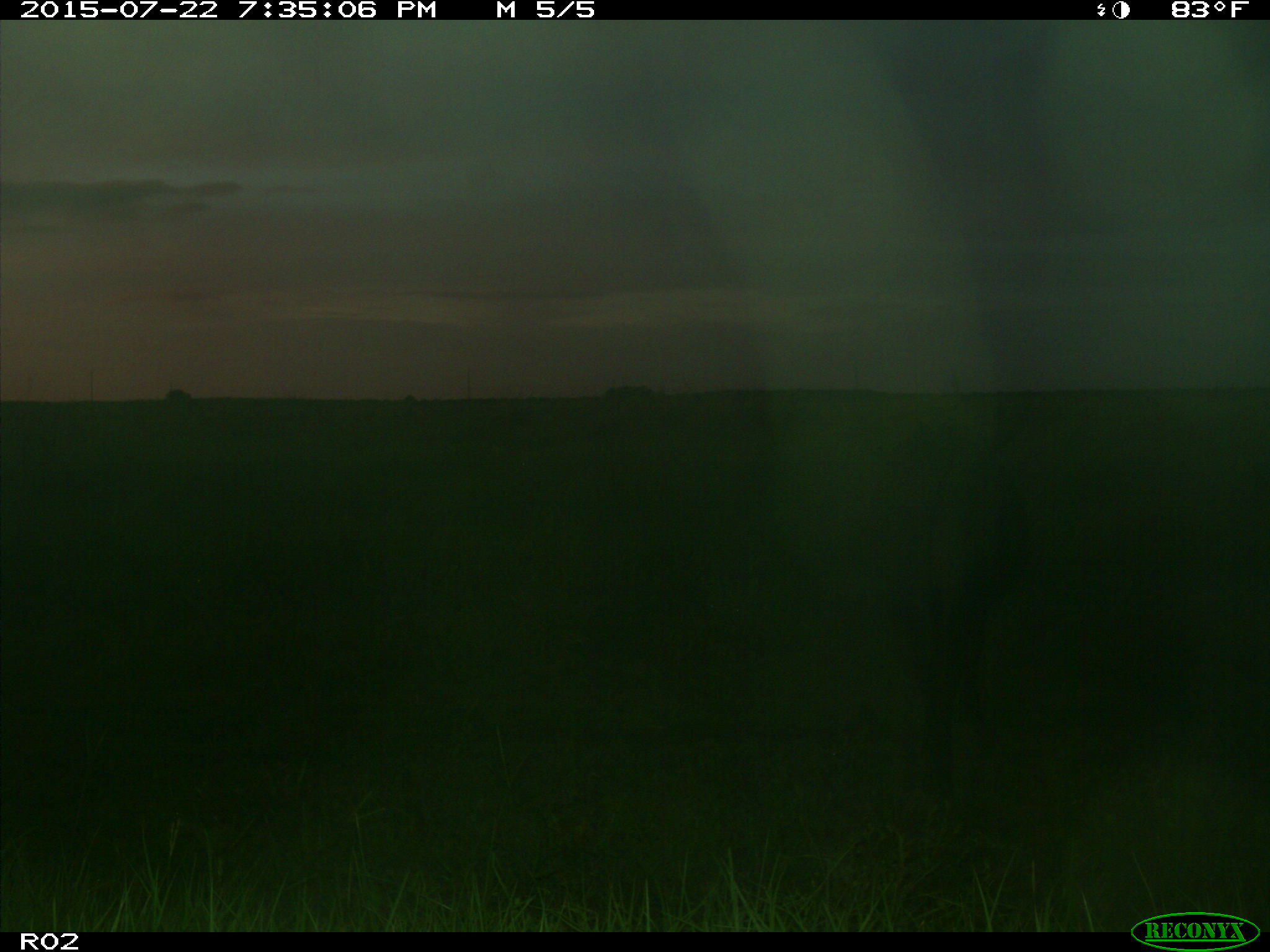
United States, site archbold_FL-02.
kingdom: Animalia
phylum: Chordata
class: Mammalia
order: Artiodactyla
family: Bovidae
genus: Bos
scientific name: Bos taurus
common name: domestic cow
Bos taurus (domestic cow).